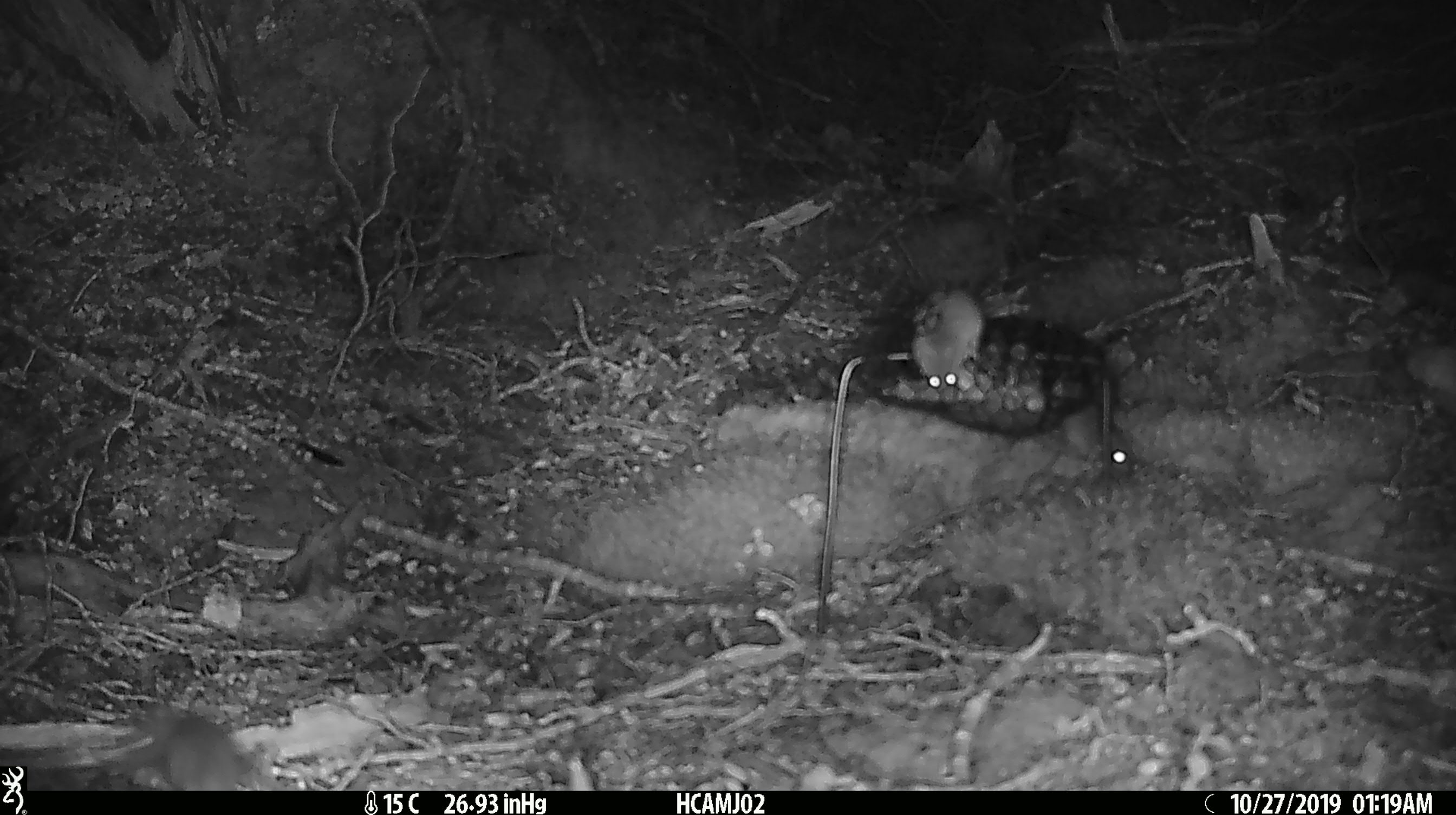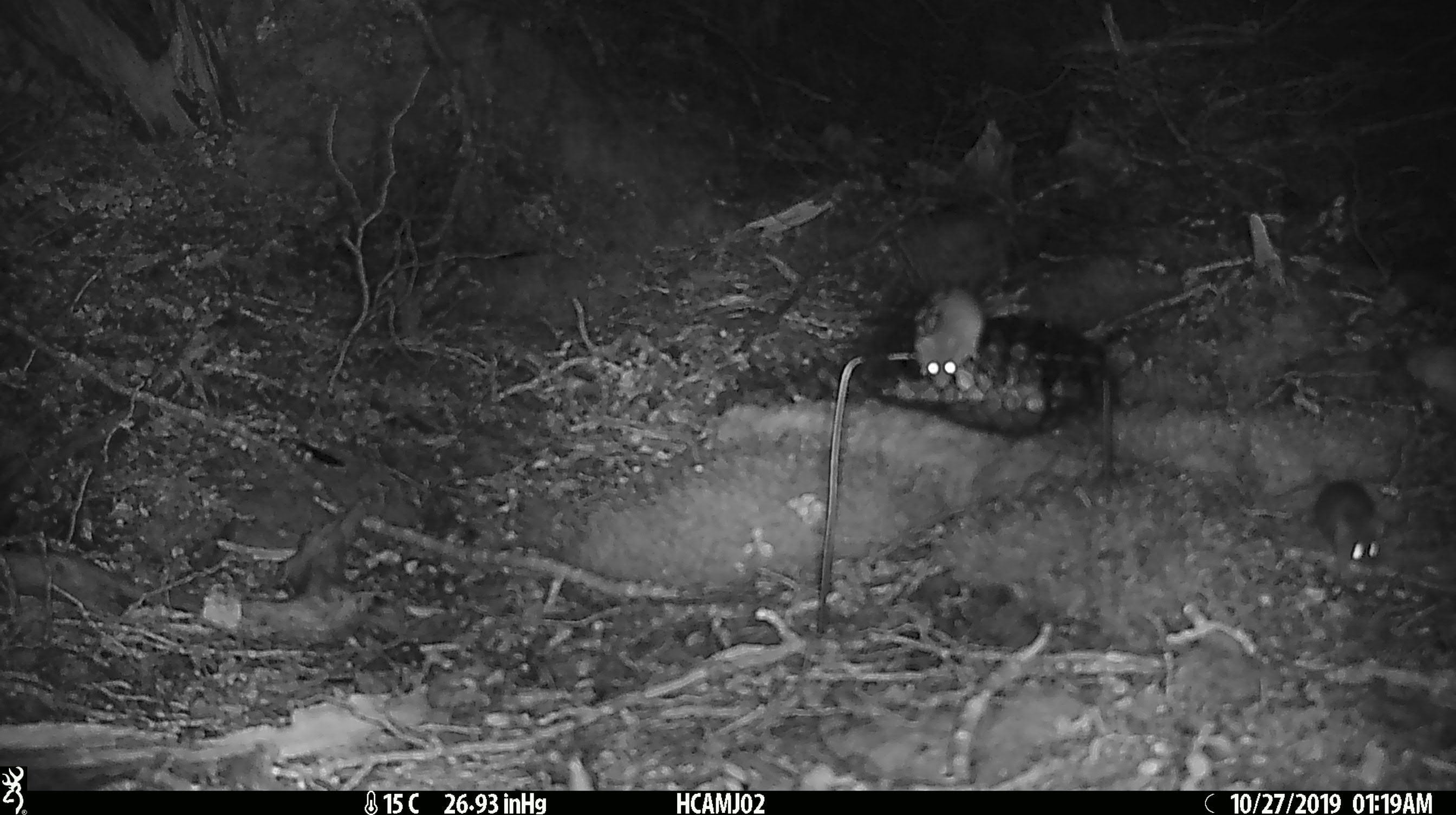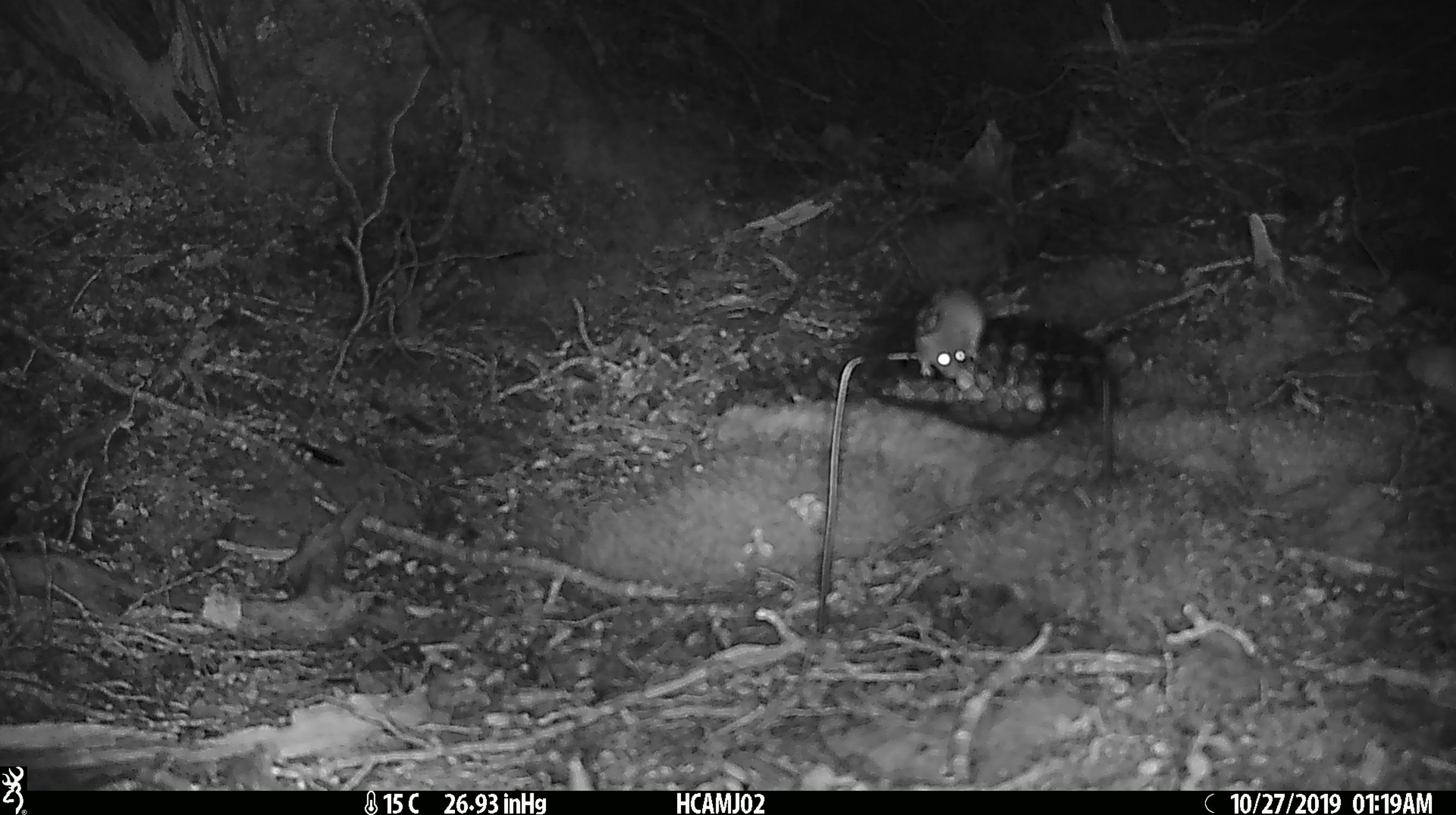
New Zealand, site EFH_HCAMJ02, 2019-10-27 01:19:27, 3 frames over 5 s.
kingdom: Animalia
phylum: Chordata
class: Mammalia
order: Rodentia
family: Muridae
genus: Mus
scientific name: Mus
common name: mouse